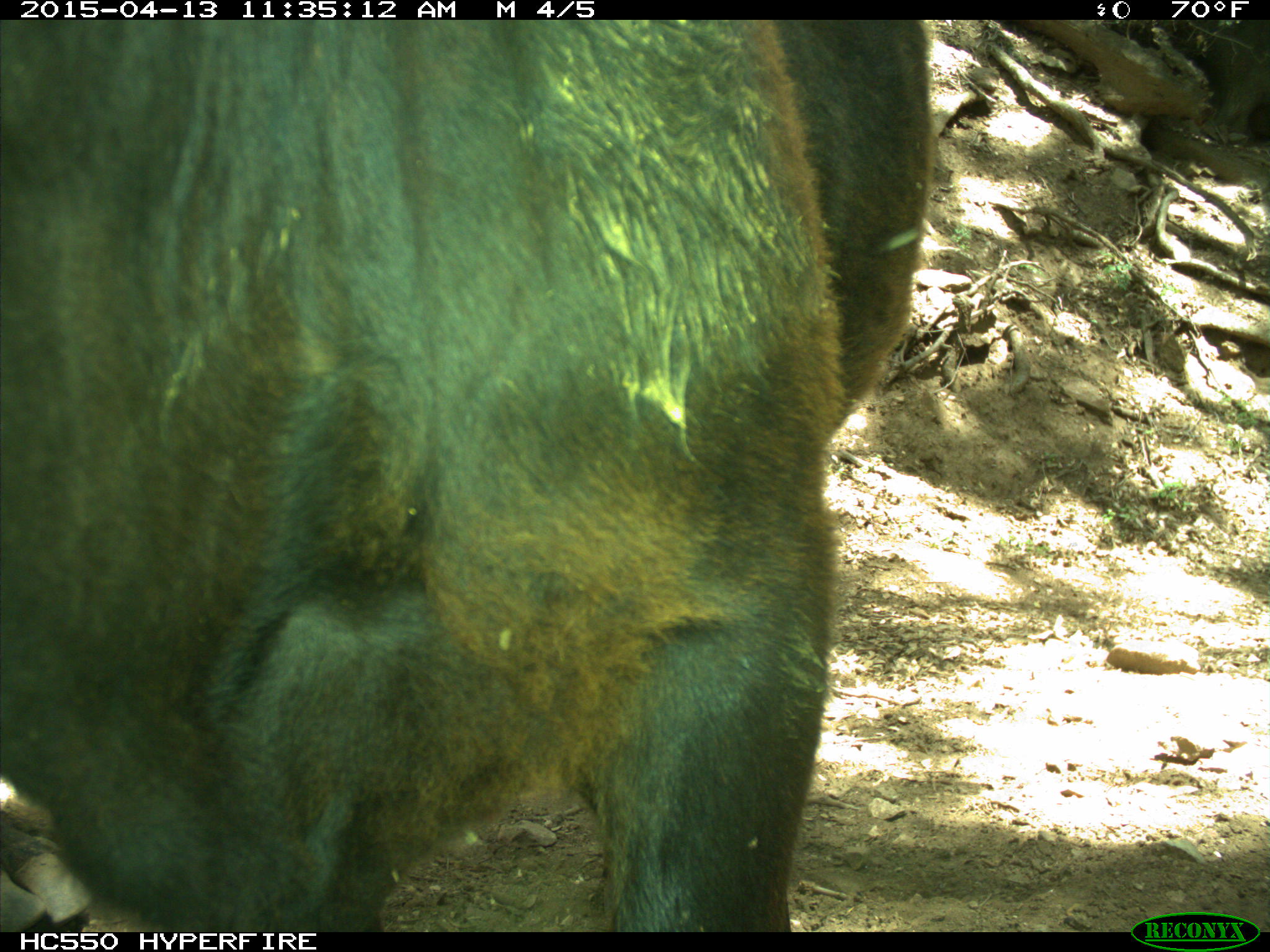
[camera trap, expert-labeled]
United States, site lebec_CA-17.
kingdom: Animalia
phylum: Chordata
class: Mammalia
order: Artiodactyla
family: Bovidae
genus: Bos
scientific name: Bos taurus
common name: domestic cow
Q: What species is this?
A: Bos taurus (domestic cow).